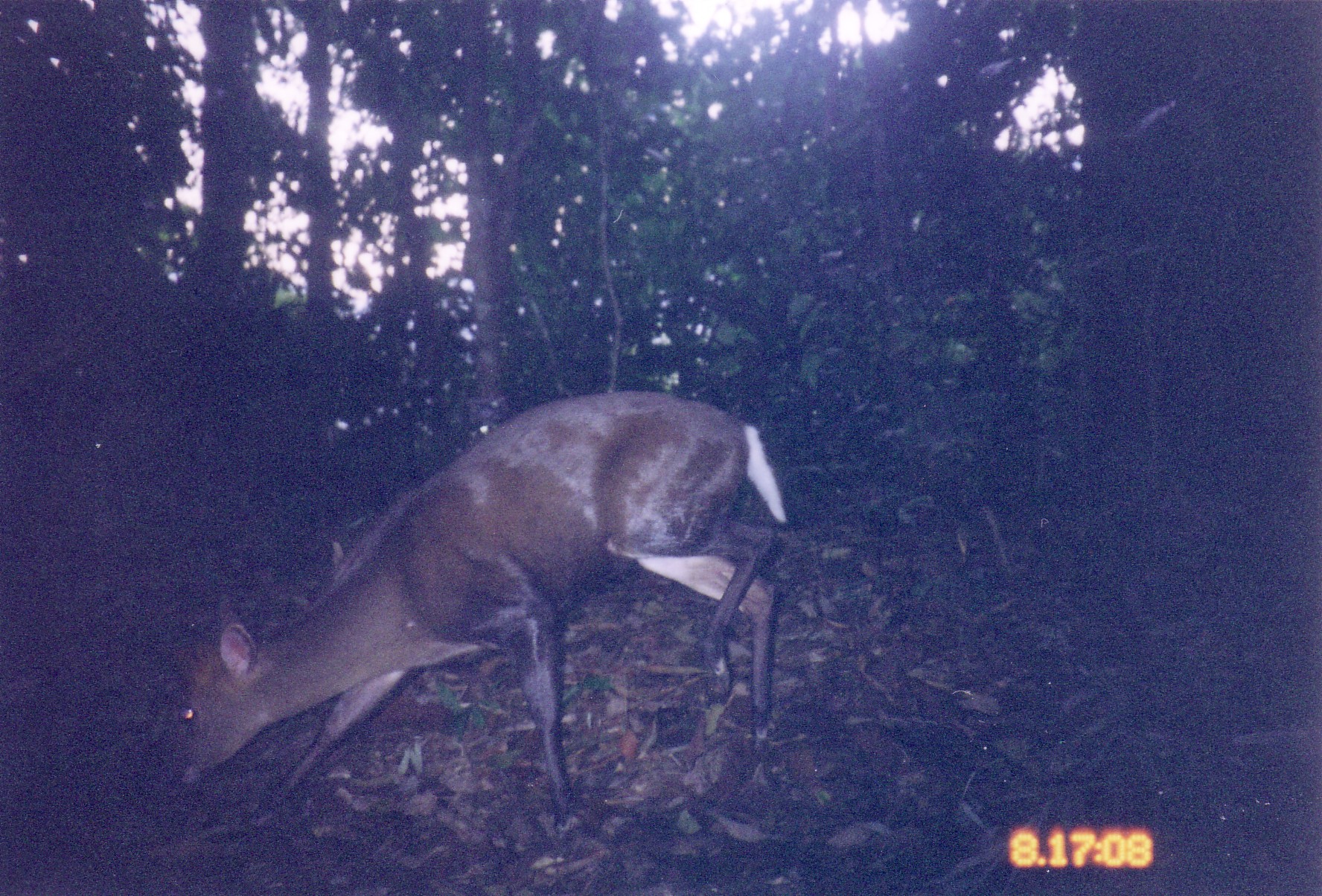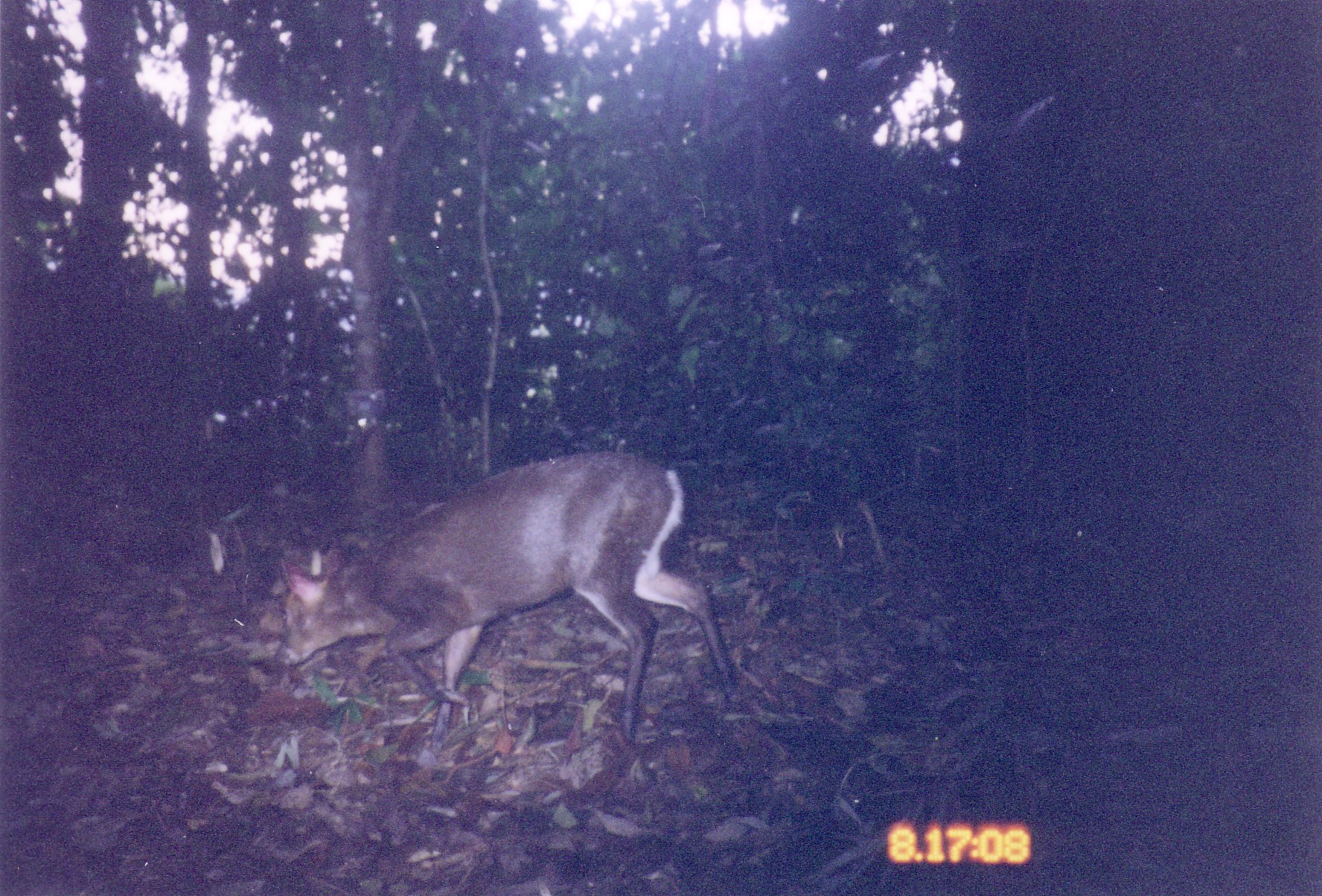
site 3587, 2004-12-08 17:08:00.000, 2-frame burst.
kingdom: Animalia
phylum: Chordata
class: Mammalia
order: Artiodactyla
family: Cervidae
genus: Muntiacus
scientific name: Muntiacus rooseveltorum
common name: roosevelts' muntjac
Muntiacus rooseveltorum (roosevelts' muntjac), count 1.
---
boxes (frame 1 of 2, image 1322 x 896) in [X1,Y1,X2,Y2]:
muntiacus rooseveltorum: [161,389,790,835]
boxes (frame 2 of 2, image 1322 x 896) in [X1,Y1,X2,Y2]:
muntiacus rooseveltorum: [272,451,747,776]